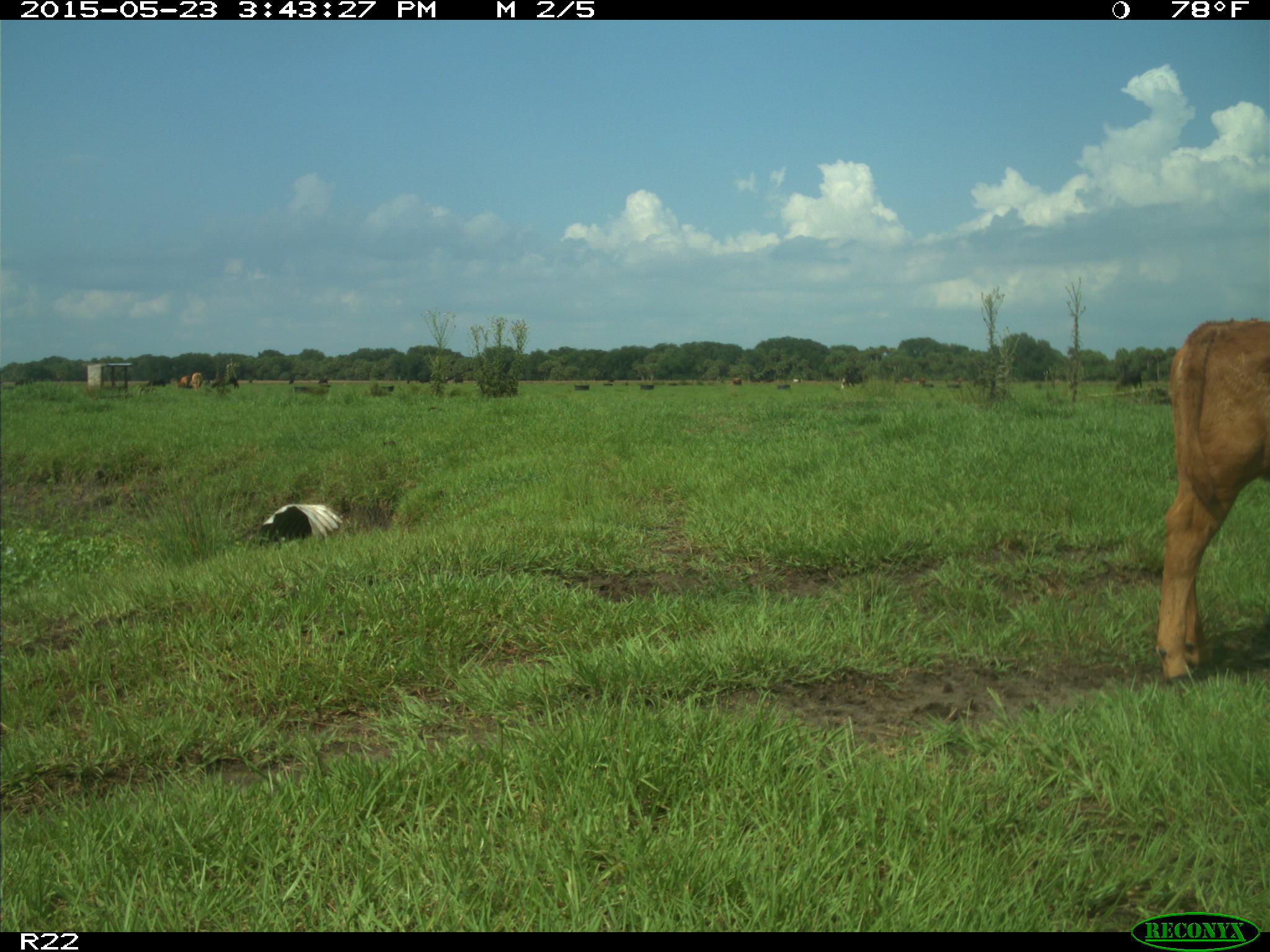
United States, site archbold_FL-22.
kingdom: Animalia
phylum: Chordata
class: Mammalia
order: Artiodactyla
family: Bovidae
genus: Bos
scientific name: Bos taurus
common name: domestic cow